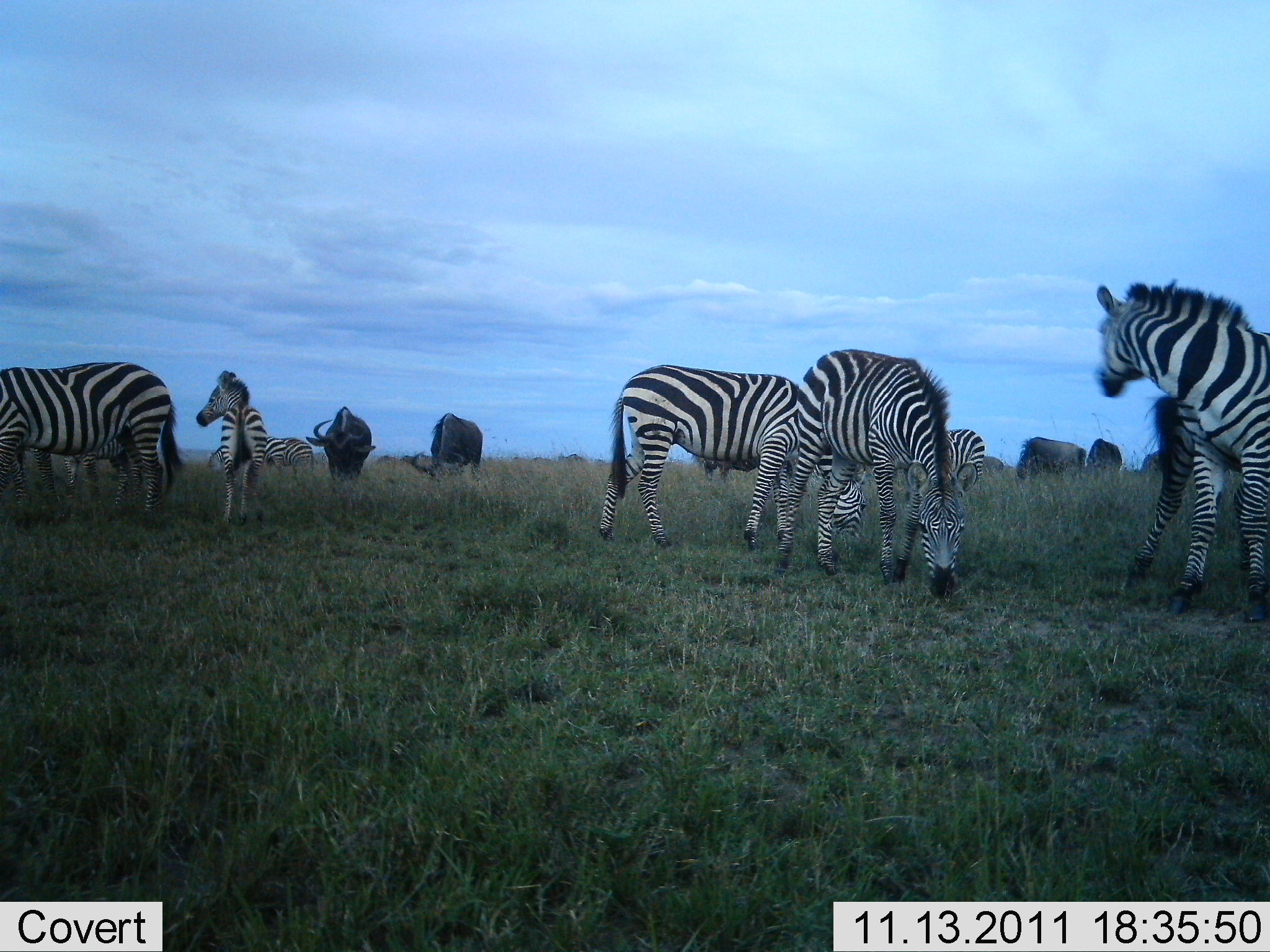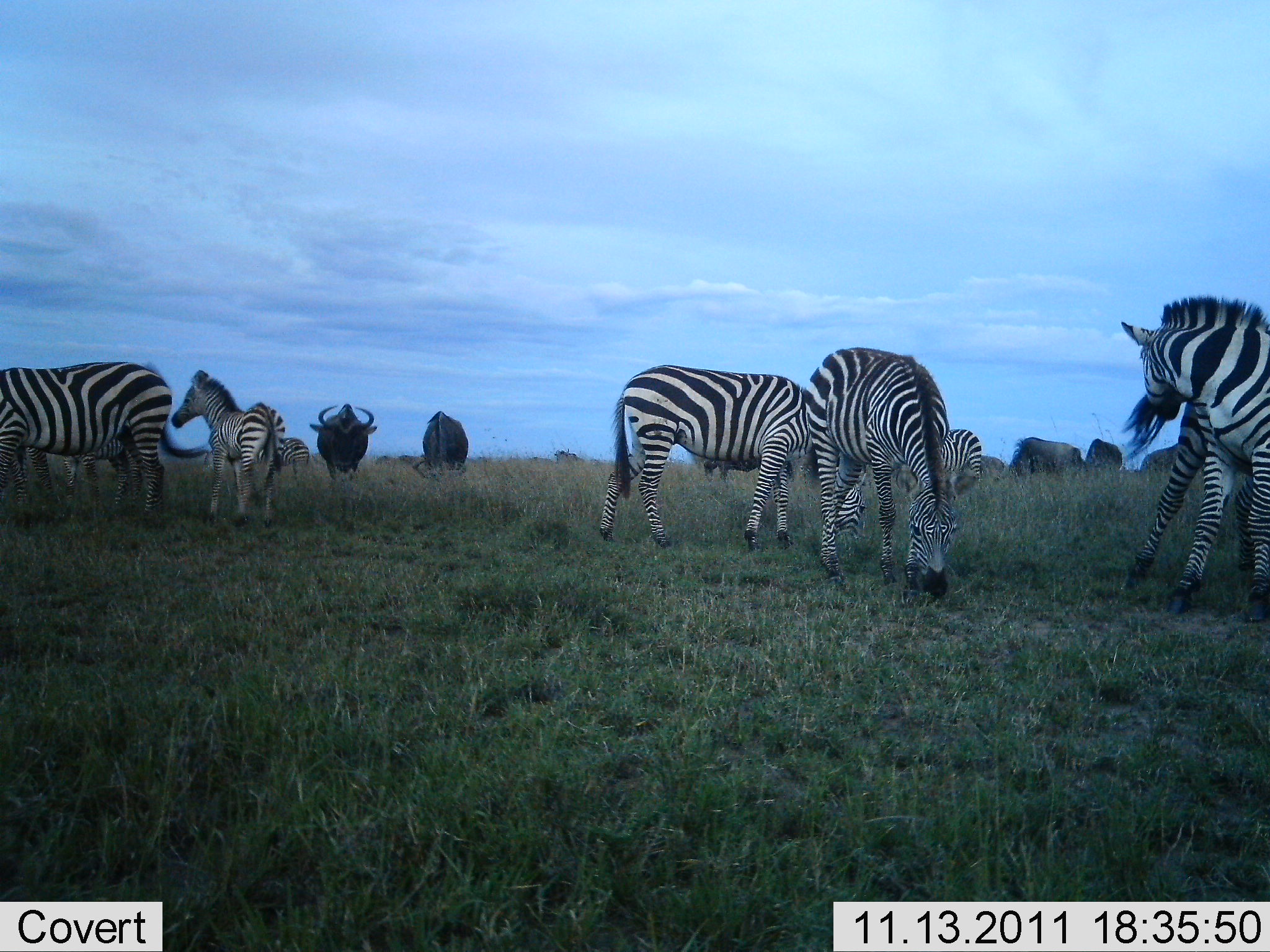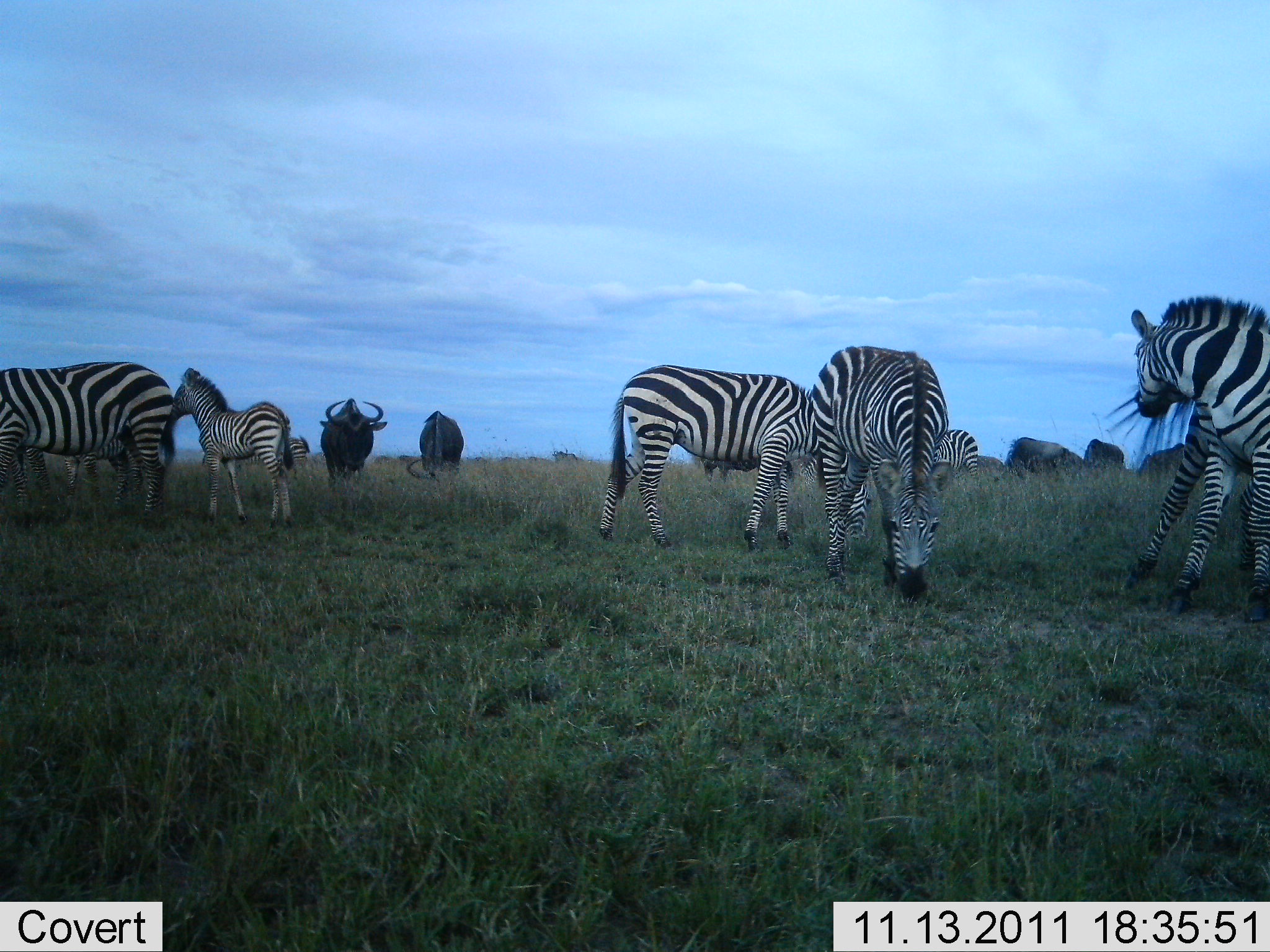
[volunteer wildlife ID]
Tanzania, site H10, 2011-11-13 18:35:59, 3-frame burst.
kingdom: Animalia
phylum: Chordata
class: Mammalia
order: Artiodactyla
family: Bovidae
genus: Connochaetes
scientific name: Connochaetes taurinus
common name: blue wildebeest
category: wildebeest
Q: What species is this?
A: Wildebeest (blue wildebeest) (Connochaetes taurinus).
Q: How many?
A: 4.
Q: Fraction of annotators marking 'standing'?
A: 50%.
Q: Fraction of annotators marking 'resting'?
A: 0%.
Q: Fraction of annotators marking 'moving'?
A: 7%.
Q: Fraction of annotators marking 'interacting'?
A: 0%.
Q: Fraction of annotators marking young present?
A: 0%.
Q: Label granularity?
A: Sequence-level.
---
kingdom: Animalia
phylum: Chordata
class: Mammalia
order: Perissodactyla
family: Equidae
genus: Equus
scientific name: Equus quagga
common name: plains zebra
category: zebra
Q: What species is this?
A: Zebra (plains zebra) (Equus quagga).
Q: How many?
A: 7.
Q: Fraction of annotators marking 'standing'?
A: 62%.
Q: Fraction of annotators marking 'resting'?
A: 0%.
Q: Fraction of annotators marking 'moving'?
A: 5%.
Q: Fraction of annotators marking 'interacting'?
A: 14%.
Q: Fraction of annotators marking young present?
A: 43%.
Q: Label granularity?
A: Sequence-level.